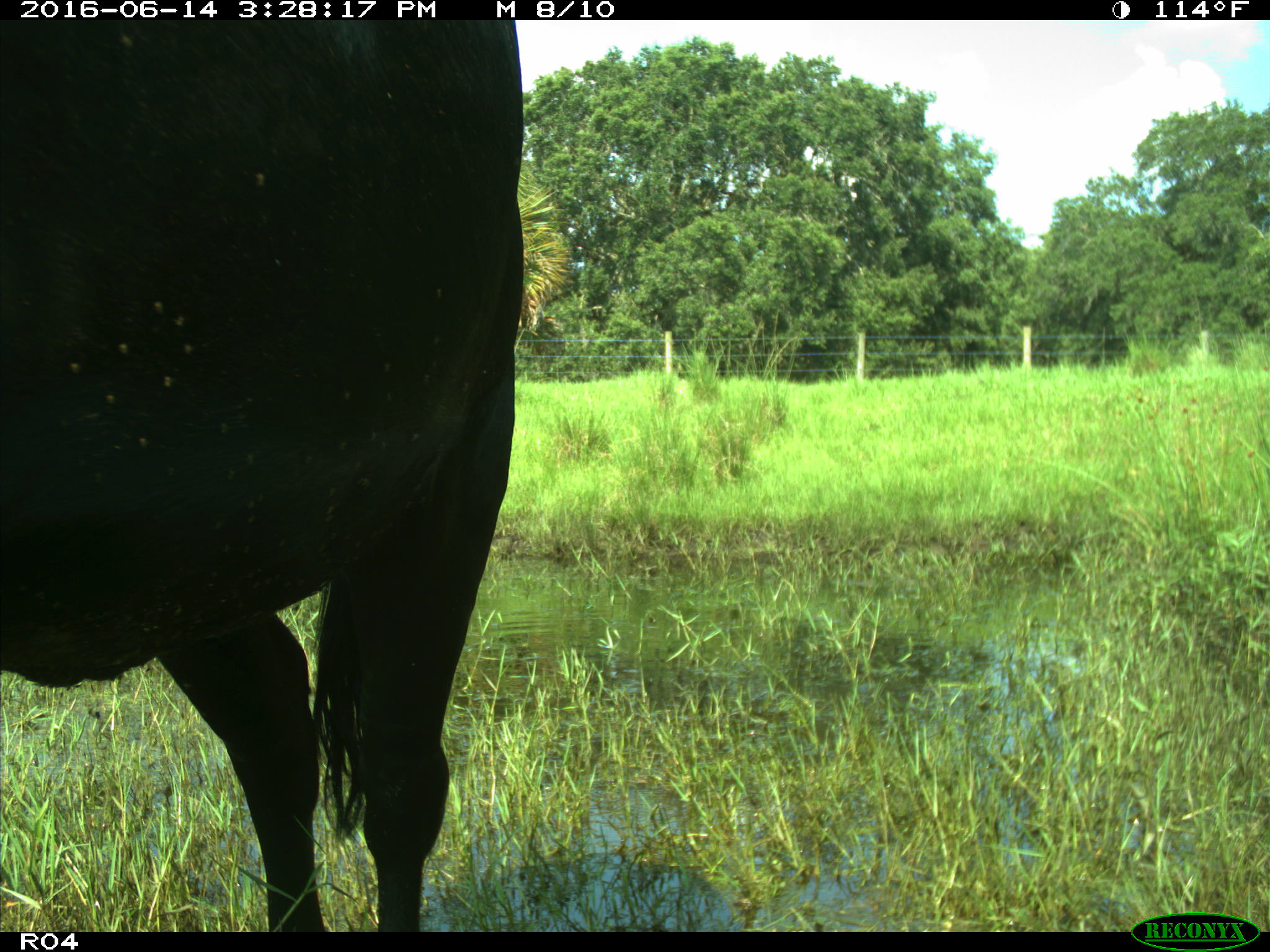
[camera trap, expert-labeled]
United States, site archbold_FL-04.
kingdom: Animalia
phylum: Chordata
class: Mammalia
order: Artiodactyla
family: Bovidae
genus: Bos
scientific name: Bos taurus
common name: domestic cow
Bos taurus (domestic cow).